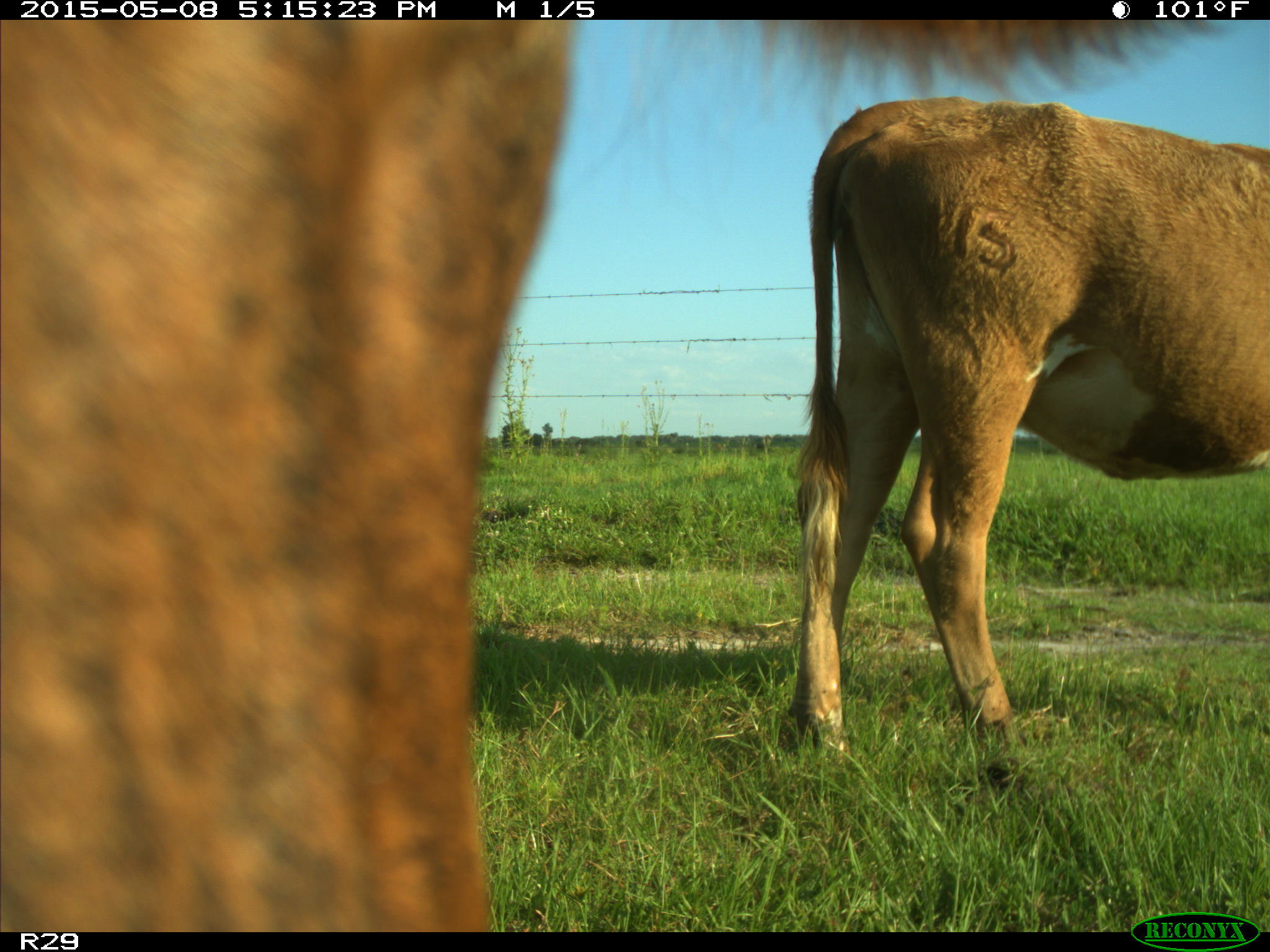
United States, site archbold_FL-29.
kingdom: Animalia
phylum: Chordata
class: Mammalia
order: Artiodactyla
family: Bovidae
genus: Bos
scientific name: Bos taurus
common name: domestic cow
Bos taurus (domestic cow).